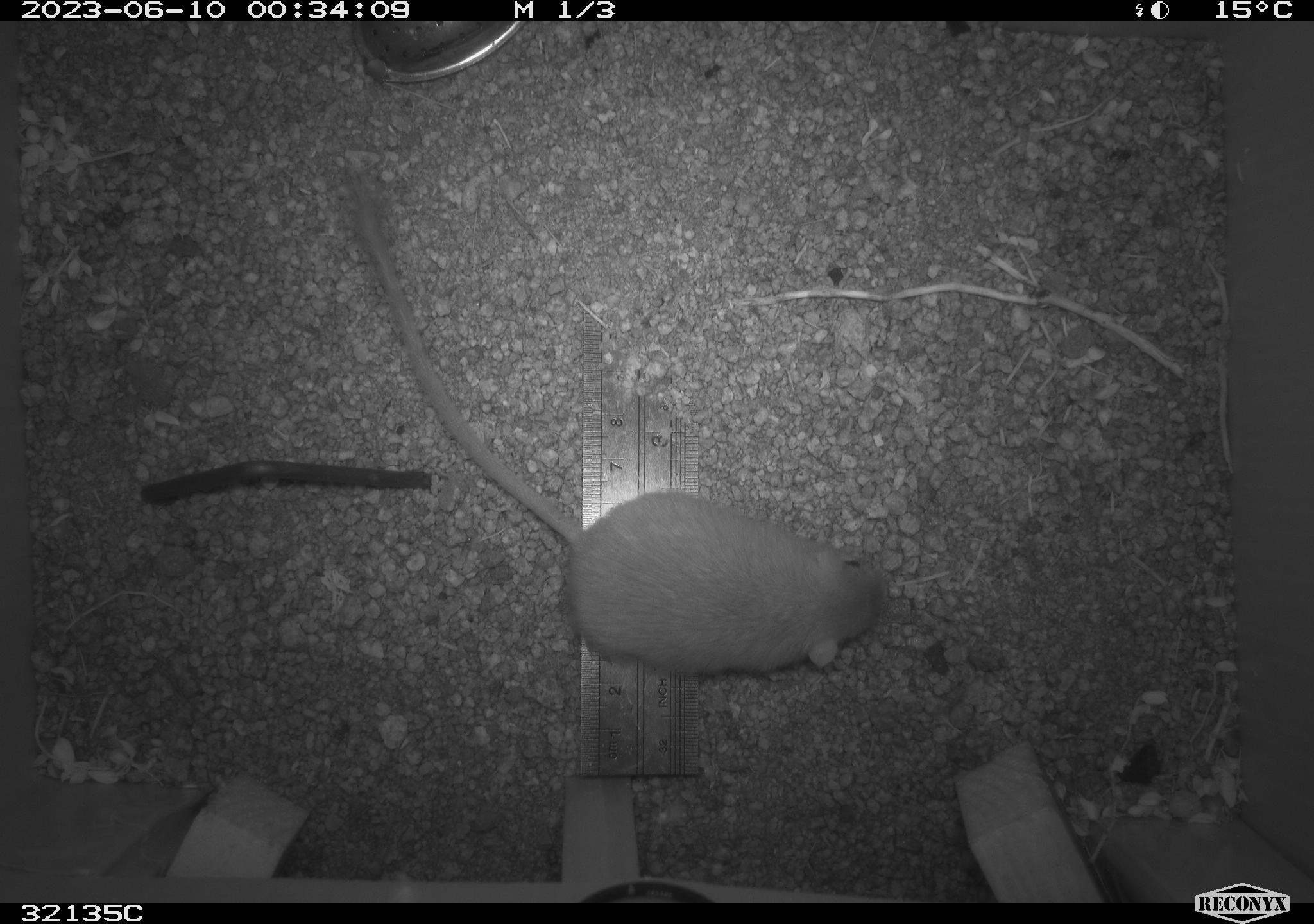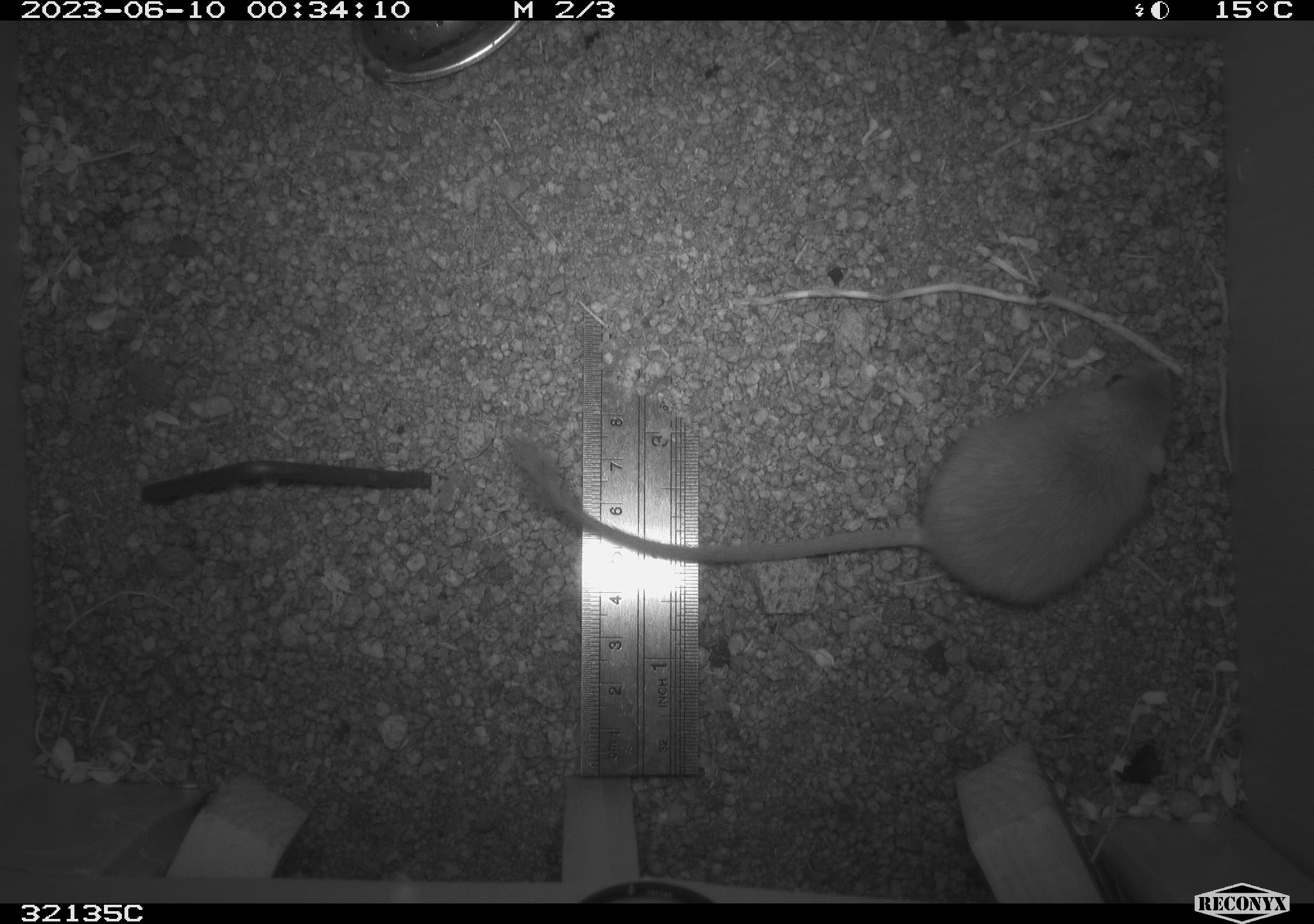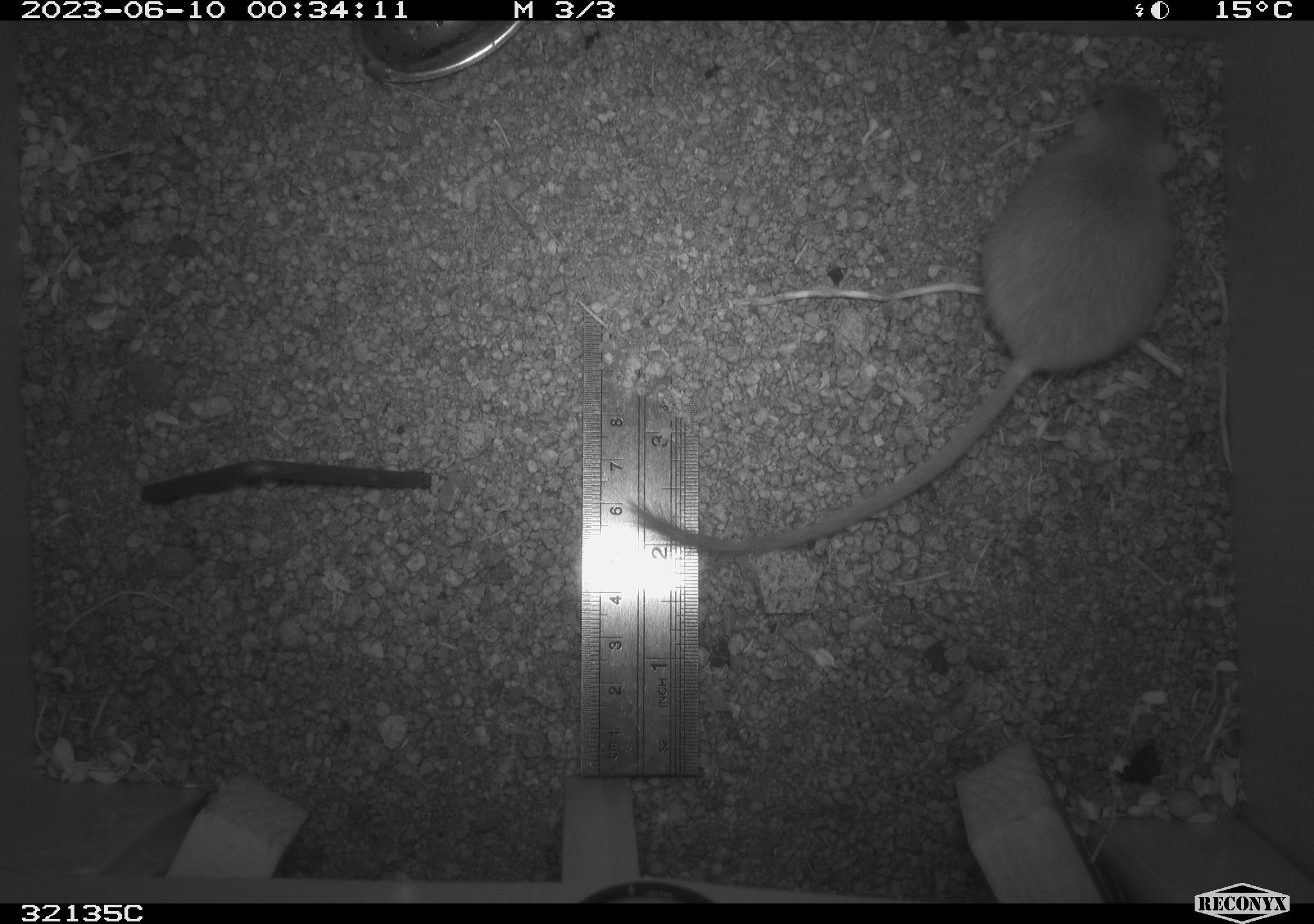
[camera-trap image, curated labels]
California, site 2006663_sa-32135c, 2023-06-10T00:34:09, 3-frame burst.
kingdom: Animalia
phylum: Chordata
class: Mammalia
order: Rodentia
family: Heteromyidae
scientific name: Heteromyidae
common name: kangaroo rats and pocket mice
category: heteromyidae family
Heteromyidae family (kangaroo rats and pocket mice) (Heteromyidae).